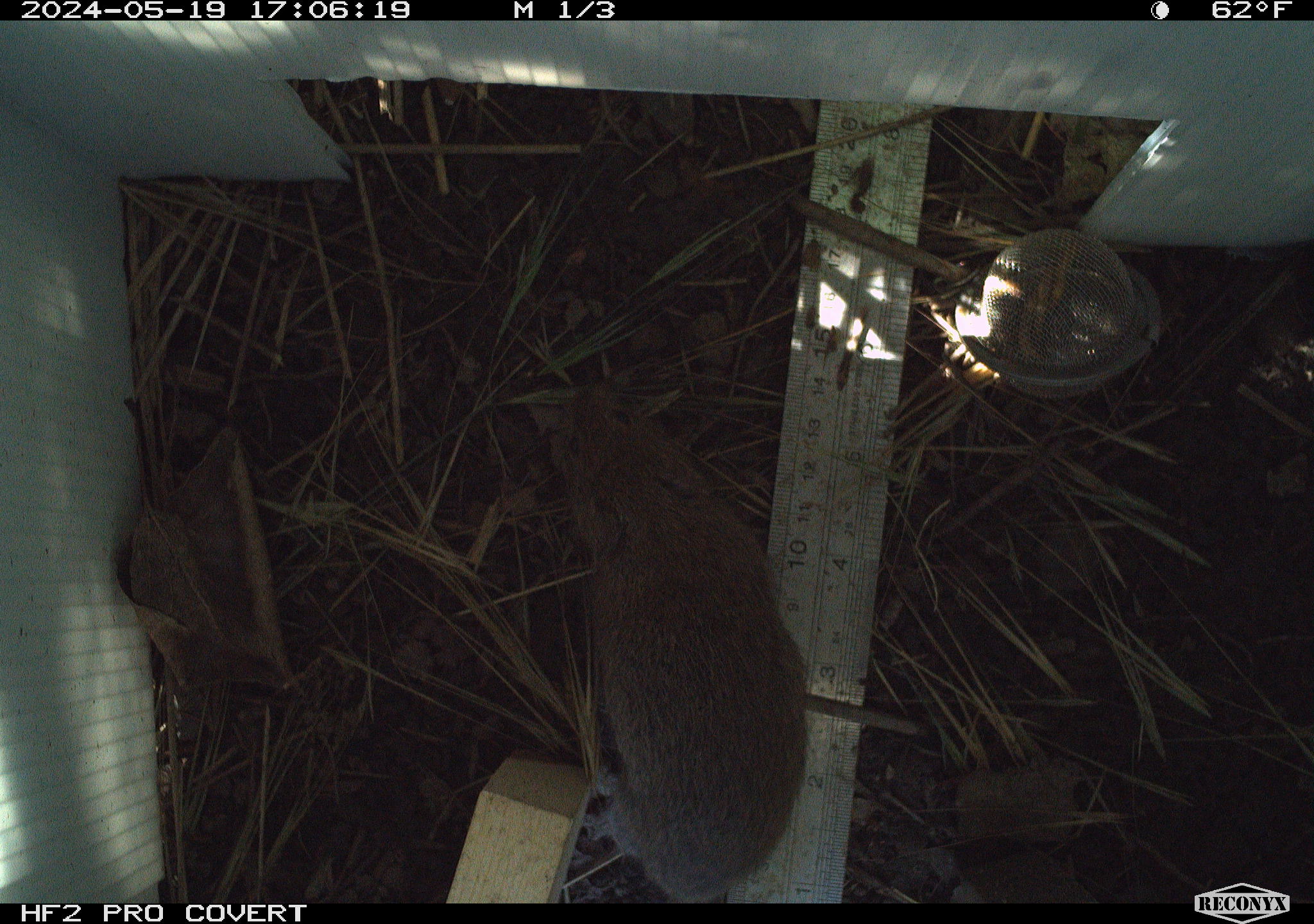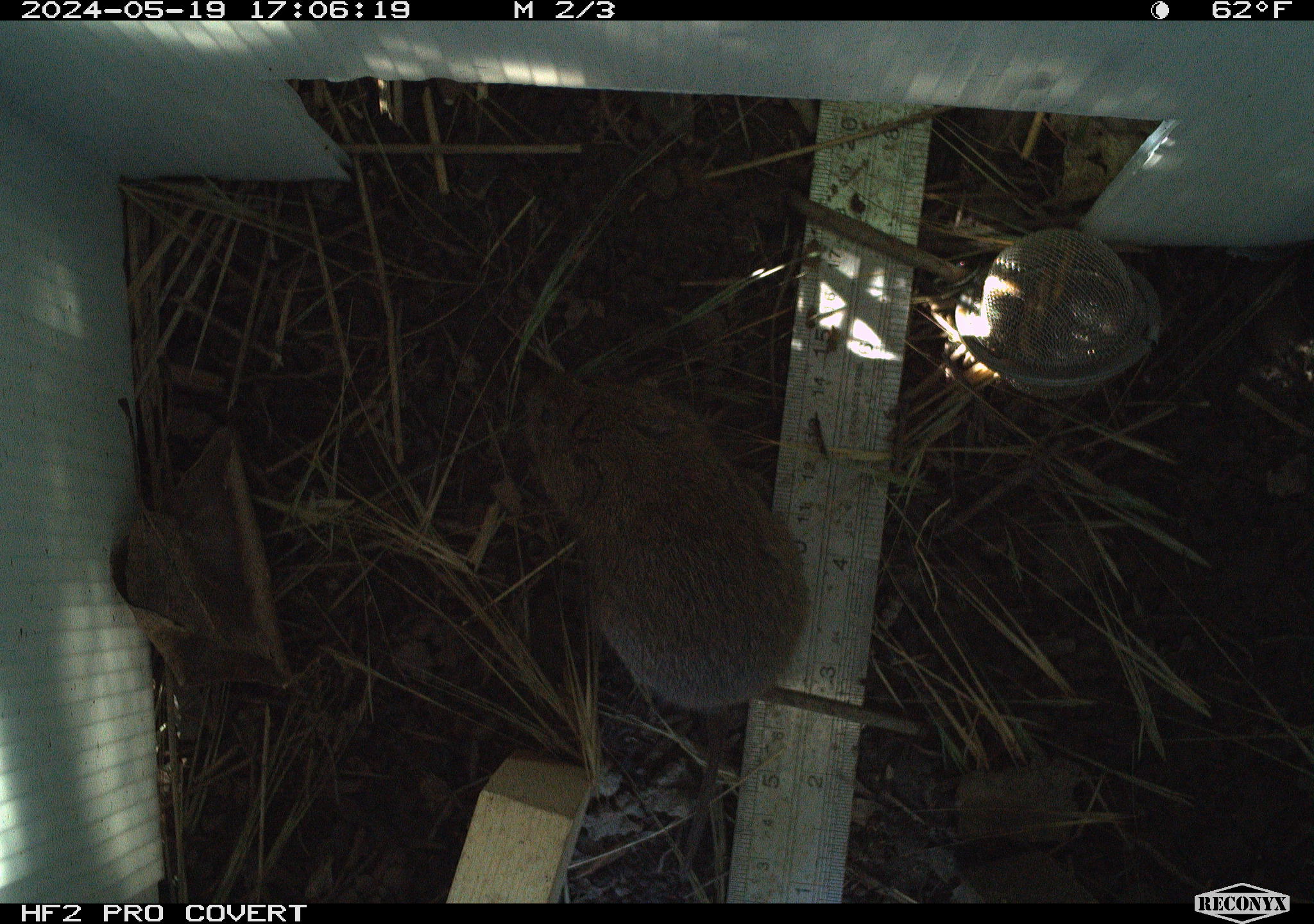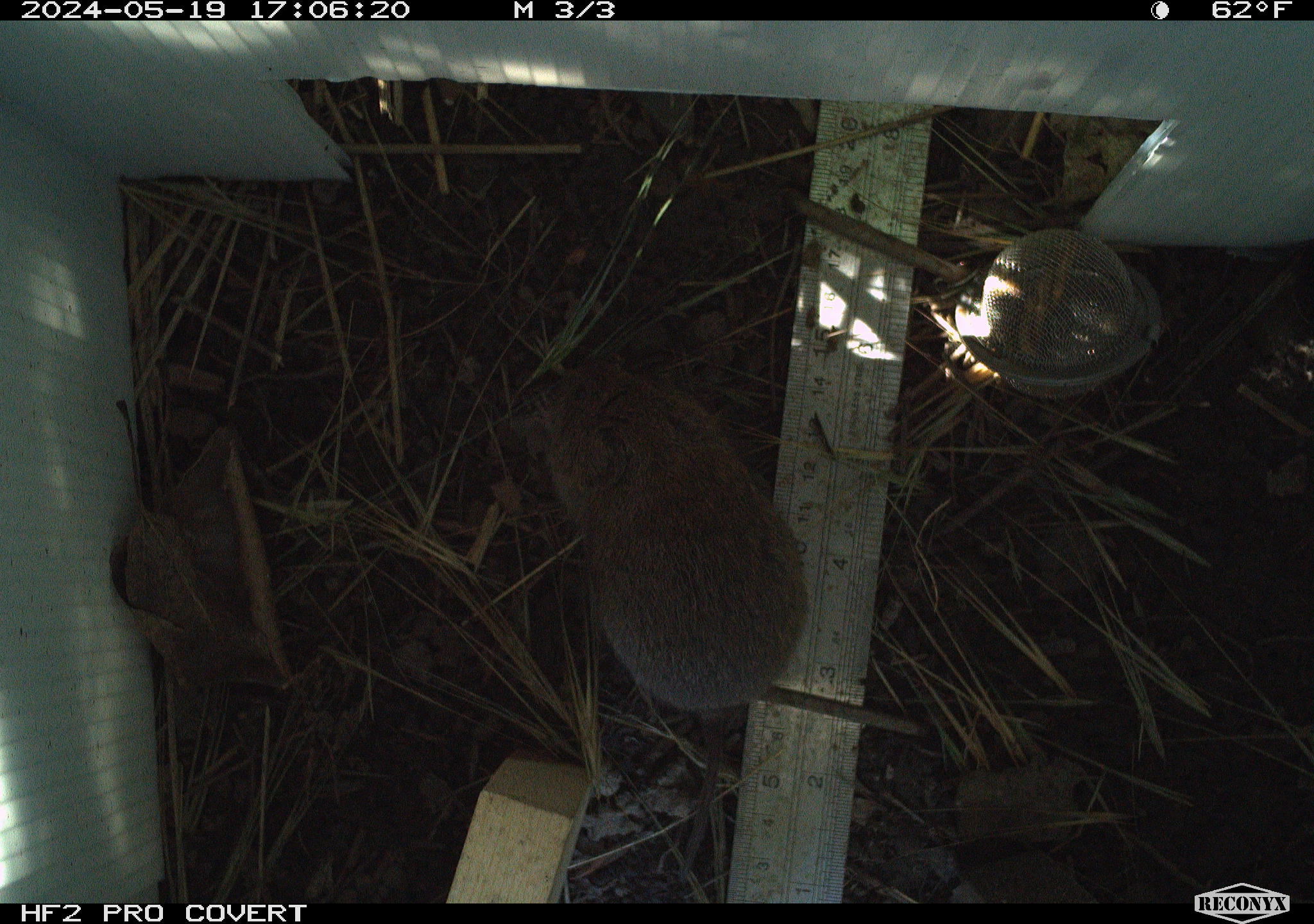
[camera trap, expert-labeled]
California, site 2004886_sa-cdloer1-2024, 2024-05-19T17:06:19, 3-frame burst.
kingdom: Animalia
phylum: Chordata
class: Mammalia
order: Rodentia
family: Cricetidae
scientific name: Arvicolinae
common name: voles, lemmings, and muskrats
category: arvicolinae subfamily